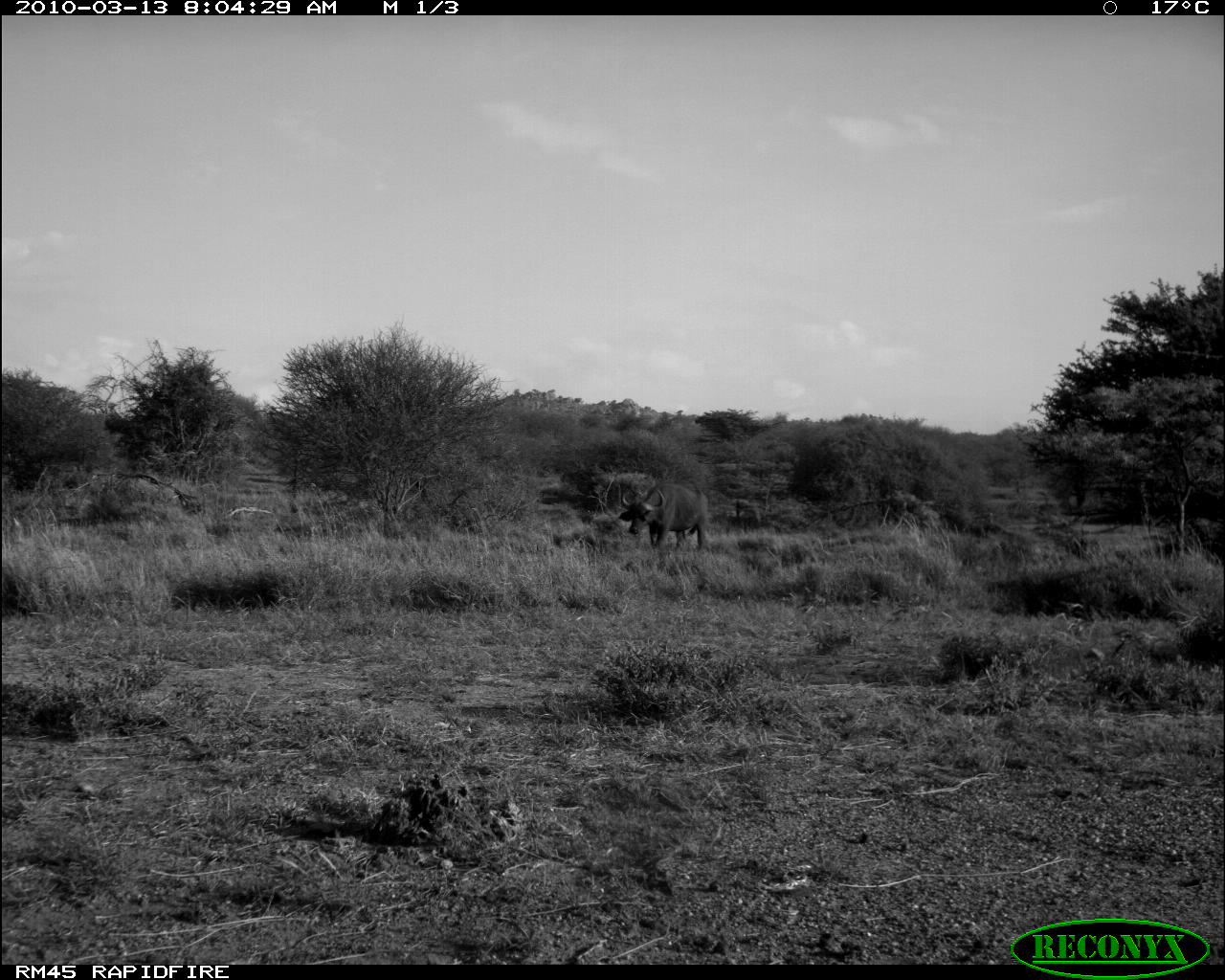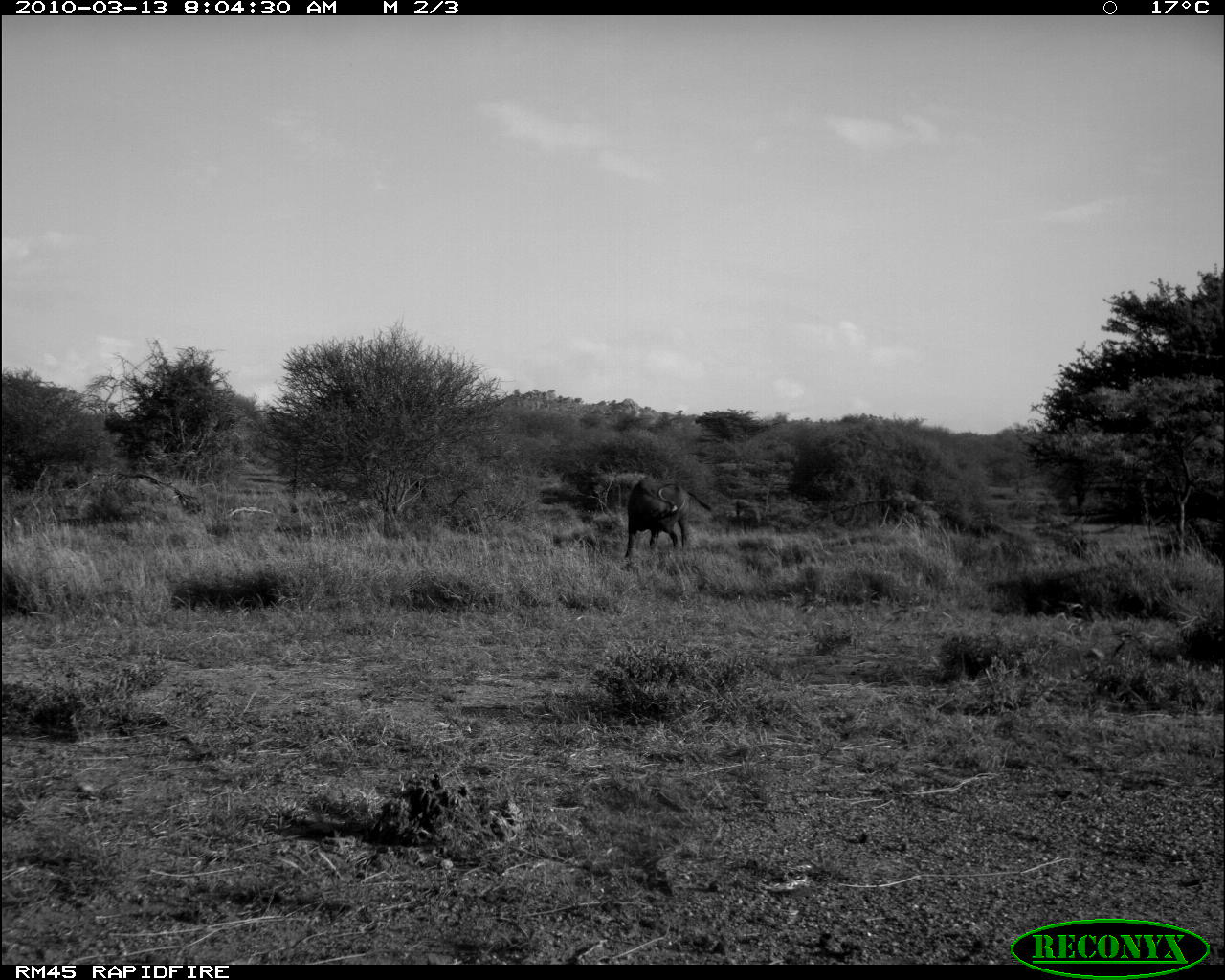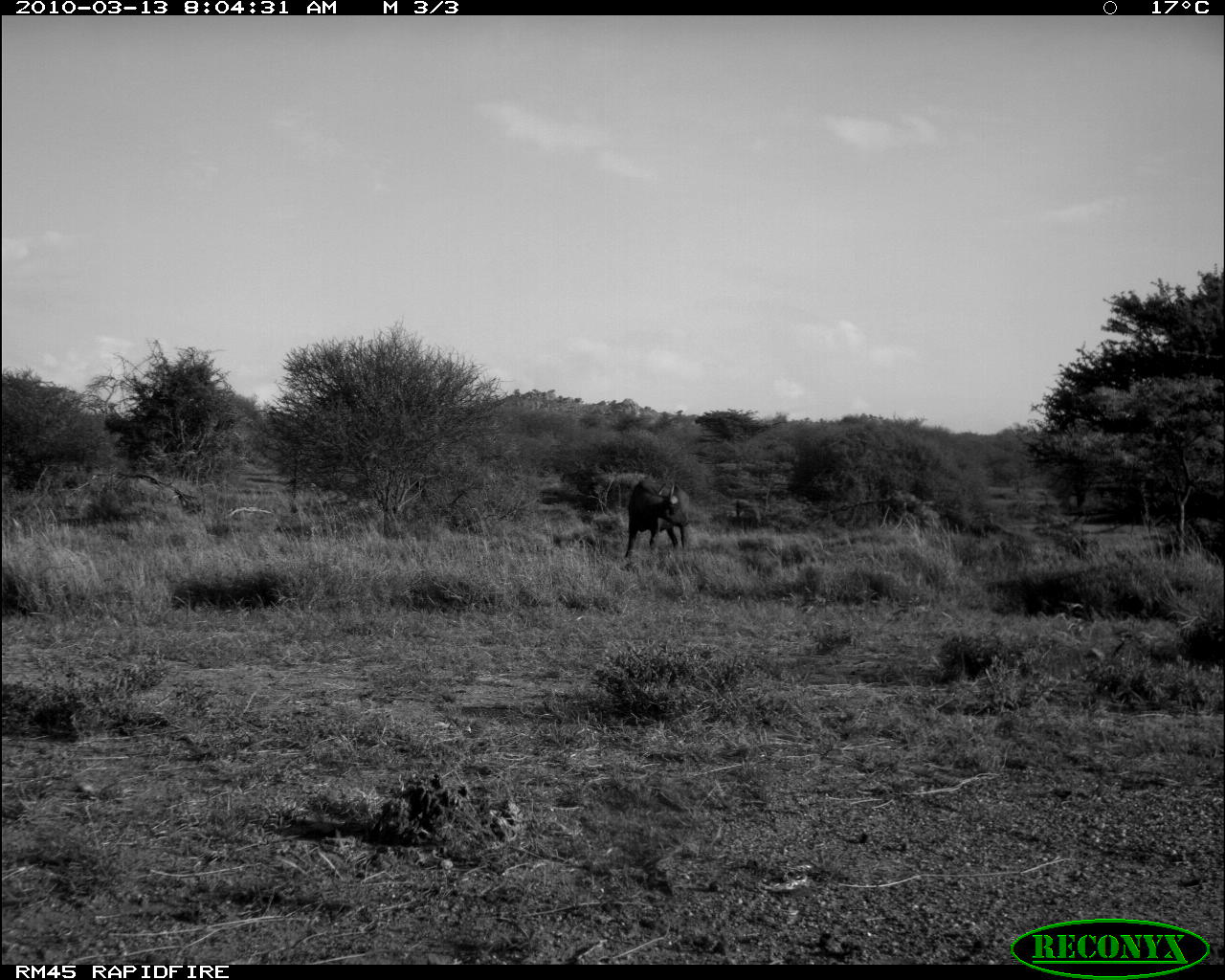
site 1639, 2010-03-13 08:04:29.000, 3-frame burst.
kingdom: Animalia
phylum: Chordata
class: Mammalia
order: Artiodactyla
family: Bovidae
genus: Syncerus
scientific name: Syncerus caffer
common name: african buffalo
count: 1